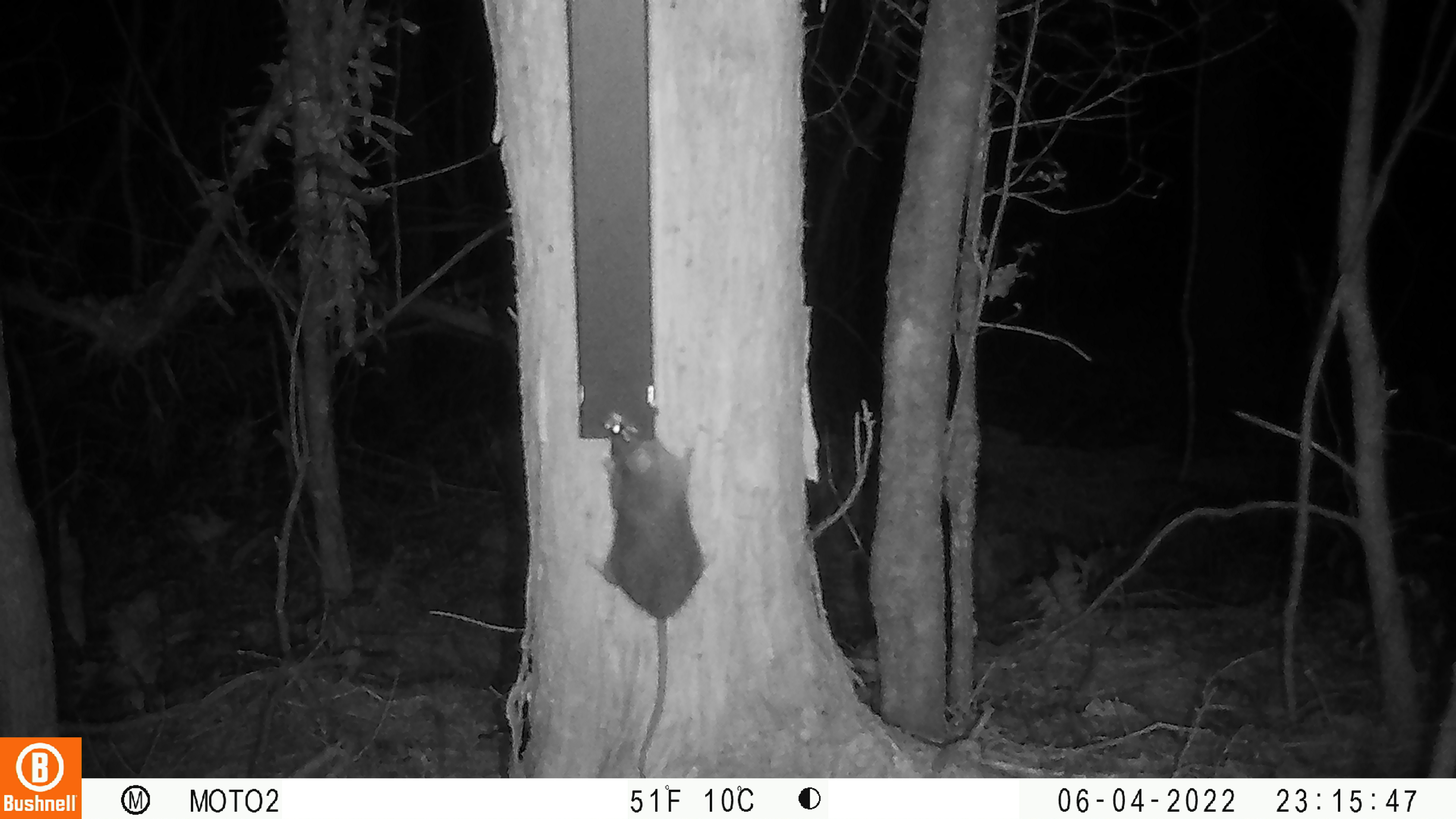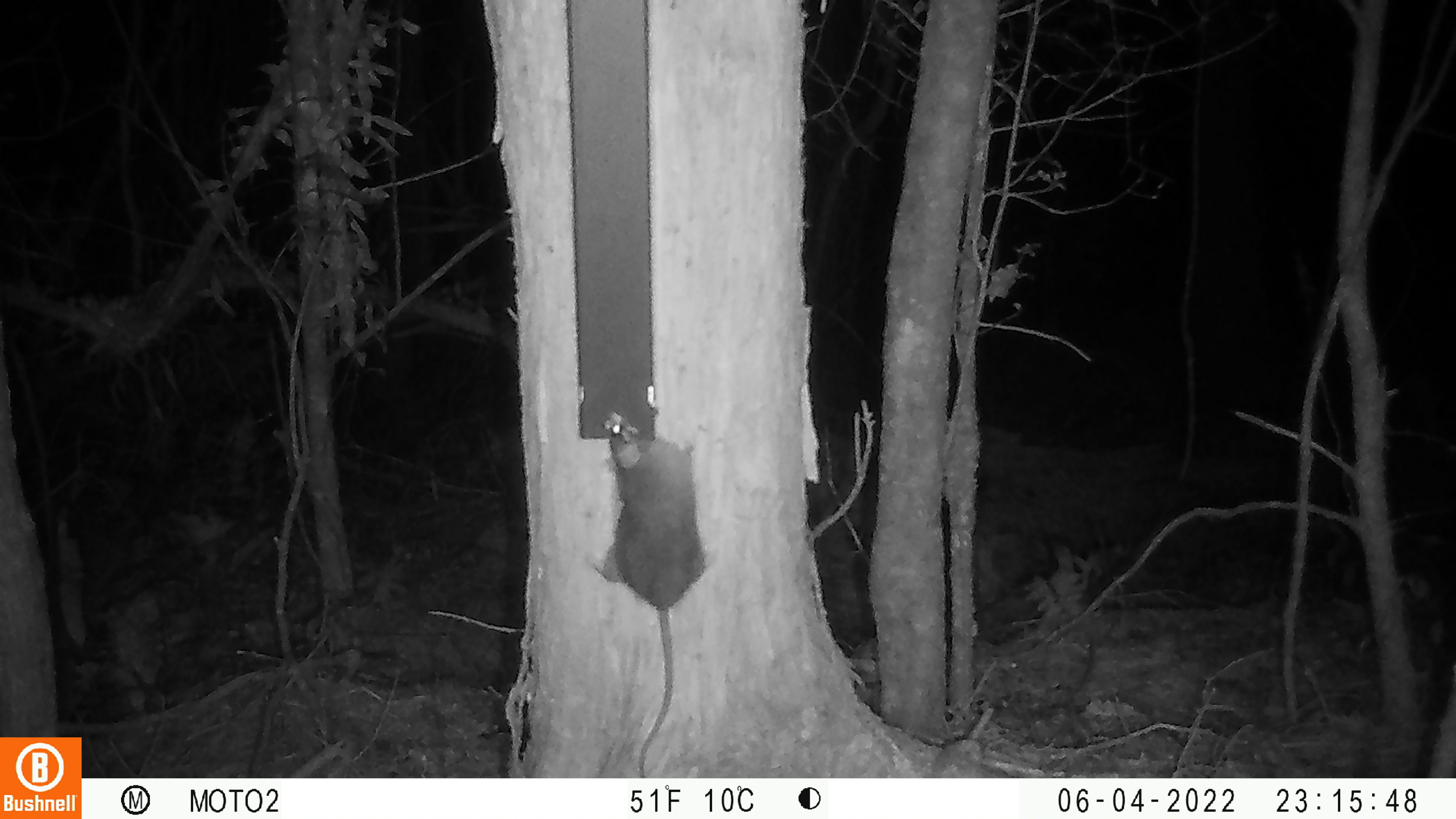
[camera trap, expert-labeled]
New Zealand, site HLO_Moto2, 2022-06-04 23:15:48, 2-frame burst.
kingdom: Animalia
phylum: Chordata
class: Mammalia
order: Rodentia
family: Muridae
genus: Rattus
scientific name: Rattus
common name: rat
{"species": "rat (Rattus)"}